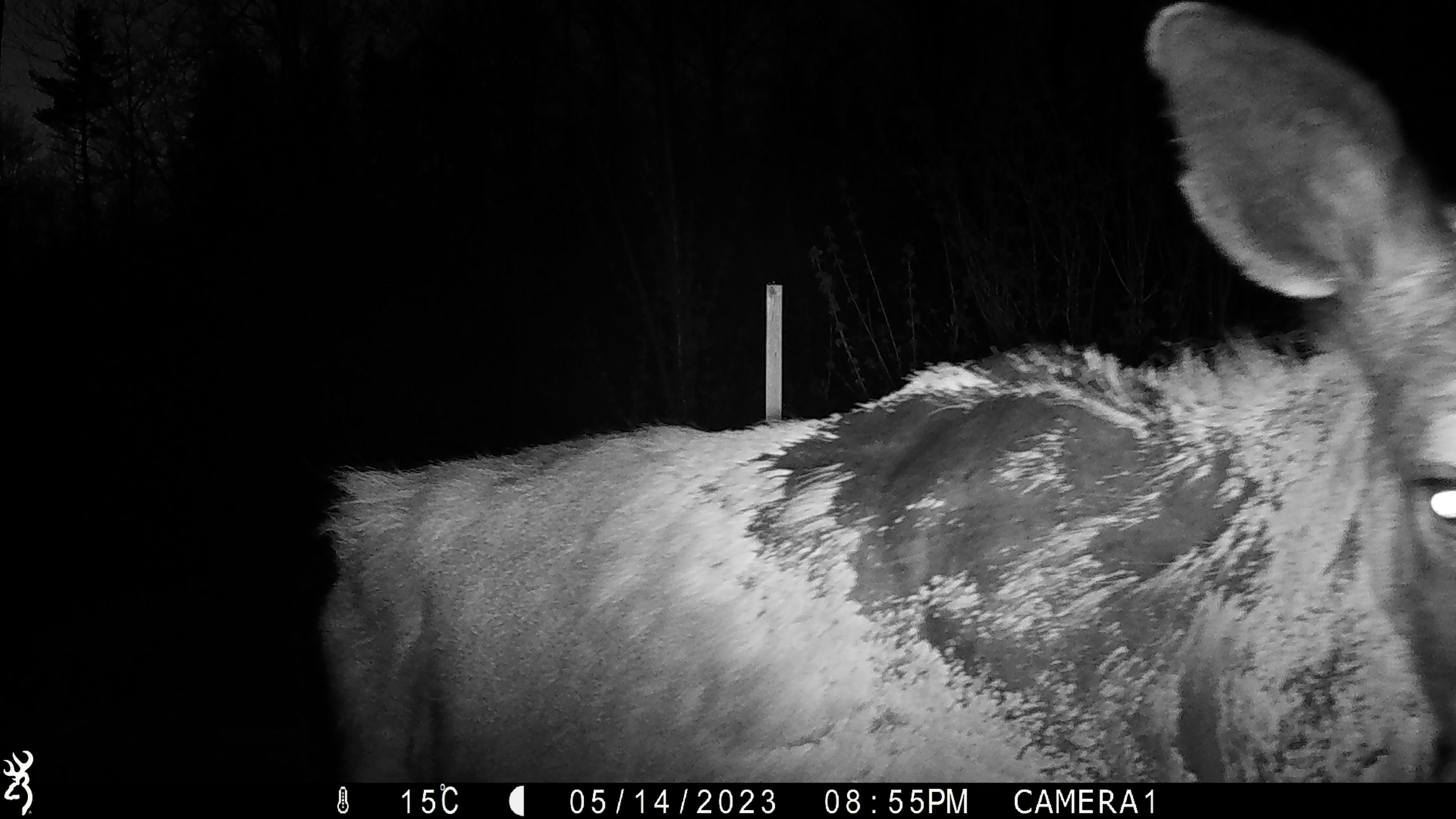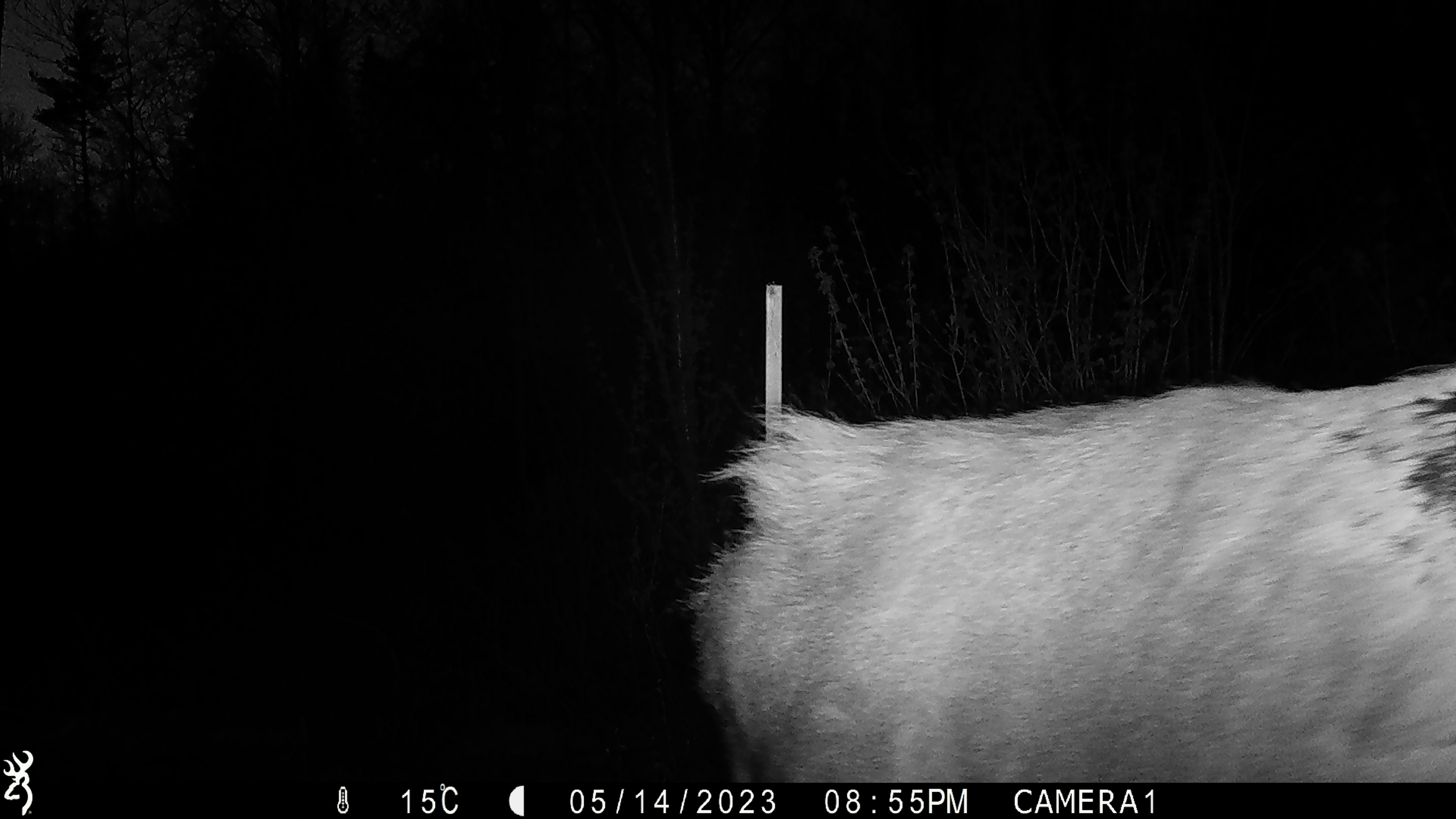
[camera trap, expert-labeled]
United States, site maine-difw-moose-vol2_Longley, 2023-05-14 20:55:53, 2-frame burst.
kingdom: Animalia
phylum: Chordata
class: Mammalia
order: Artiodactyla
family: Cervidae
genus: Alces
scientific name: Alces alces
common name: moose